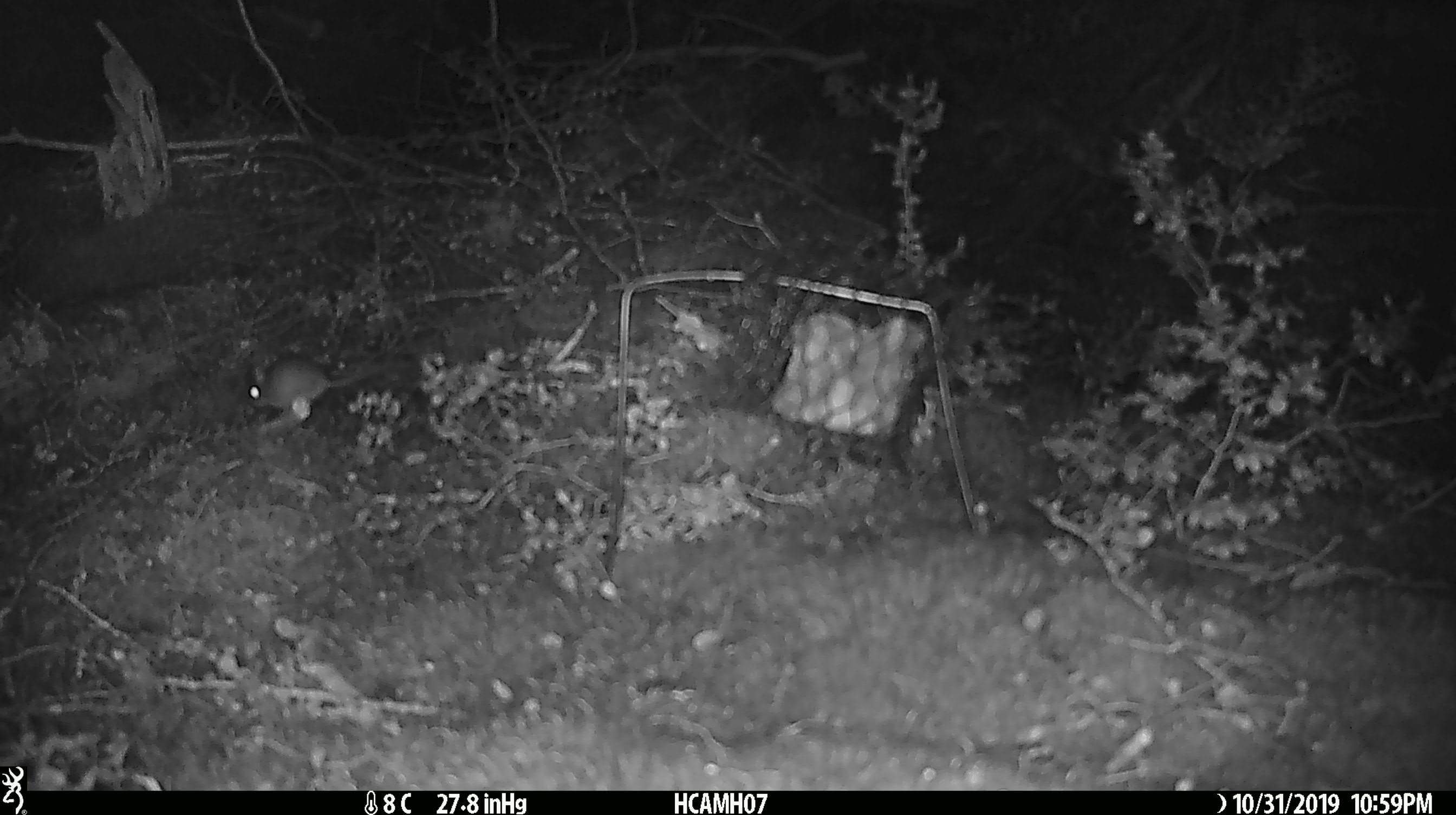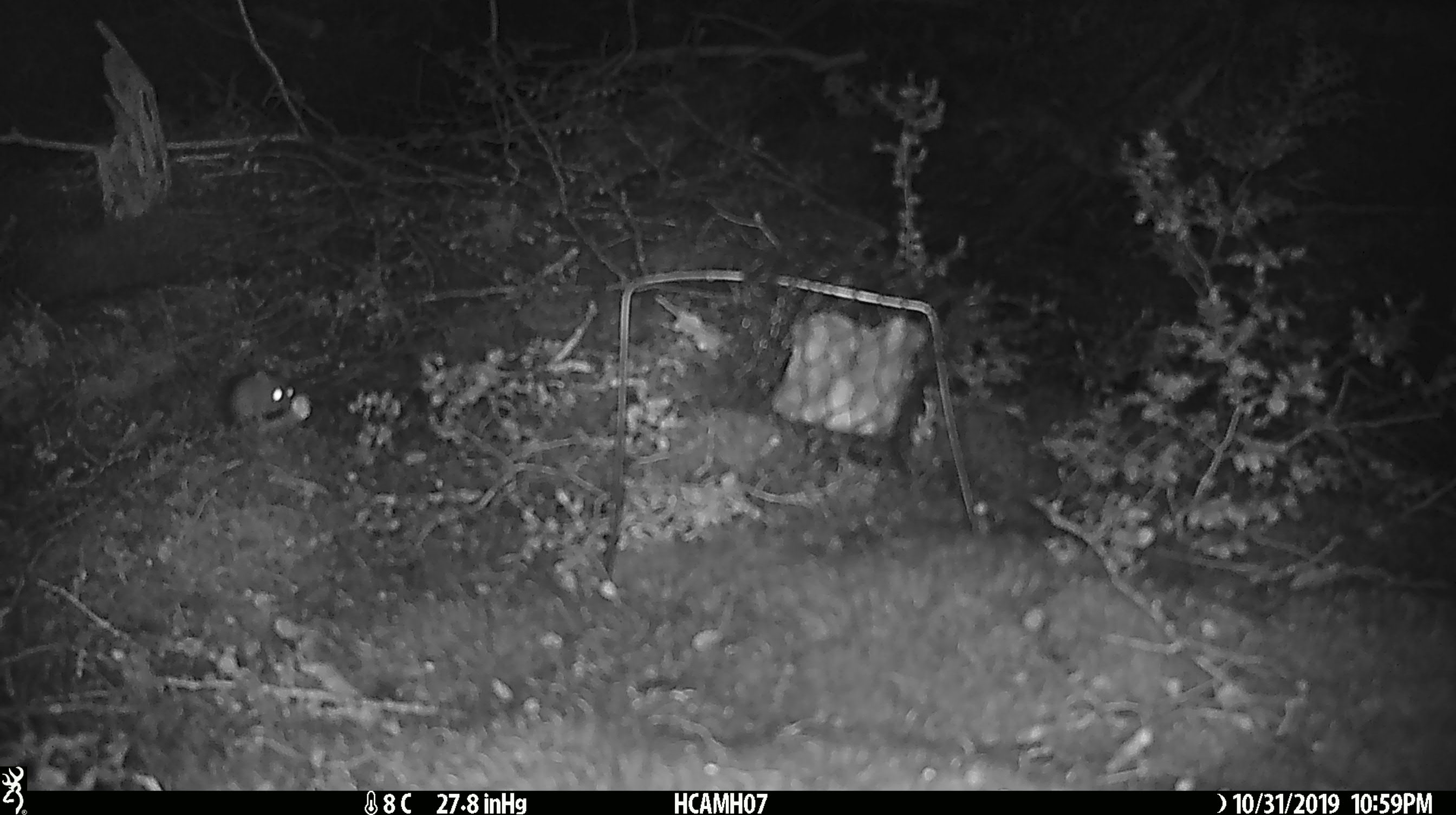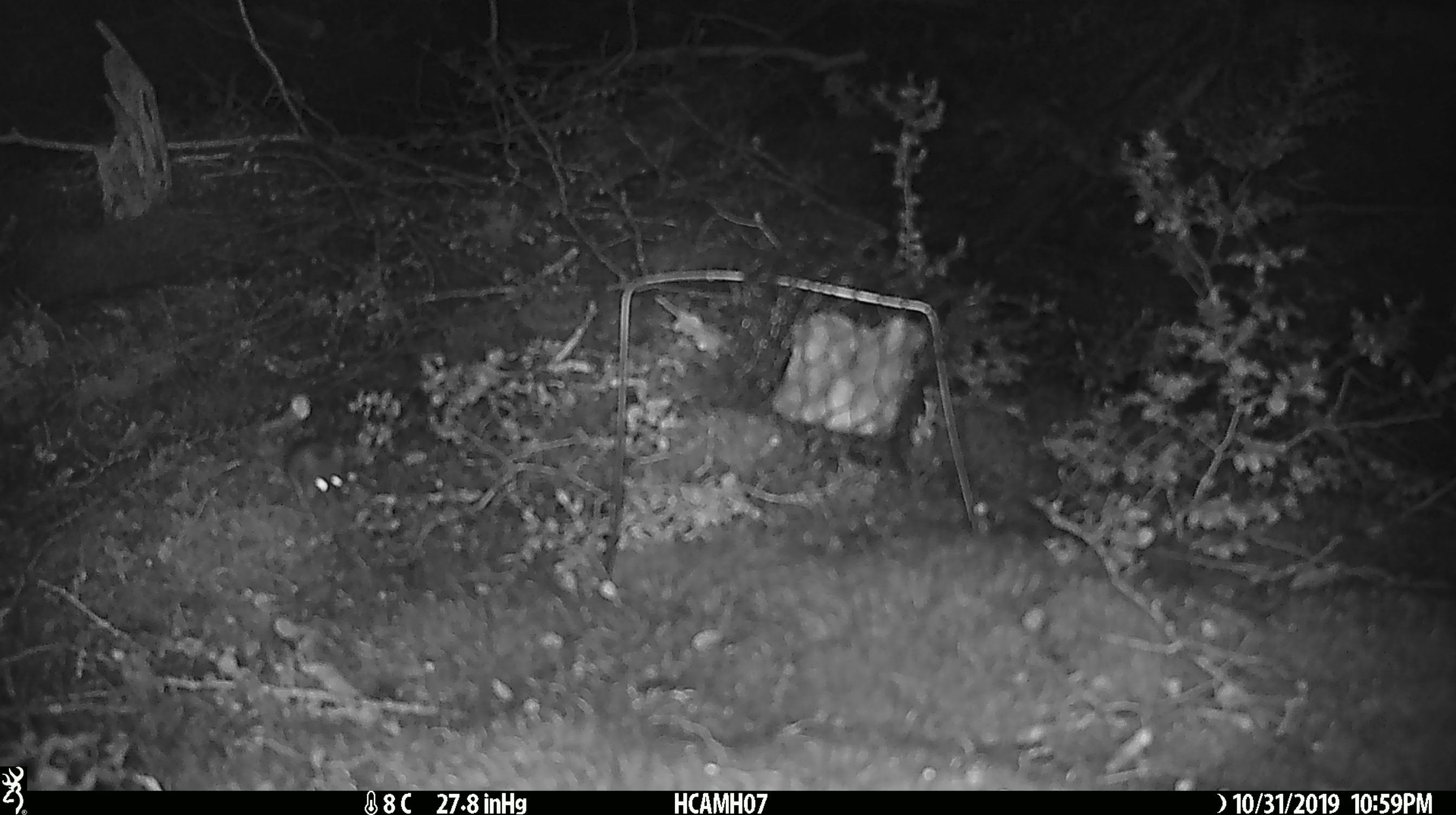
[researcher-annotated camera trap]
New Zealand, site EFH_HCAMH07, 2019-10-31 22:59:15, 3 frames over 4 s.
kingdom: Animalia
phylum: Chordata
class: Mammalia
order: Rodentia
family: Muridae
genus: Mus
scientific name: Mus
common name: mouse